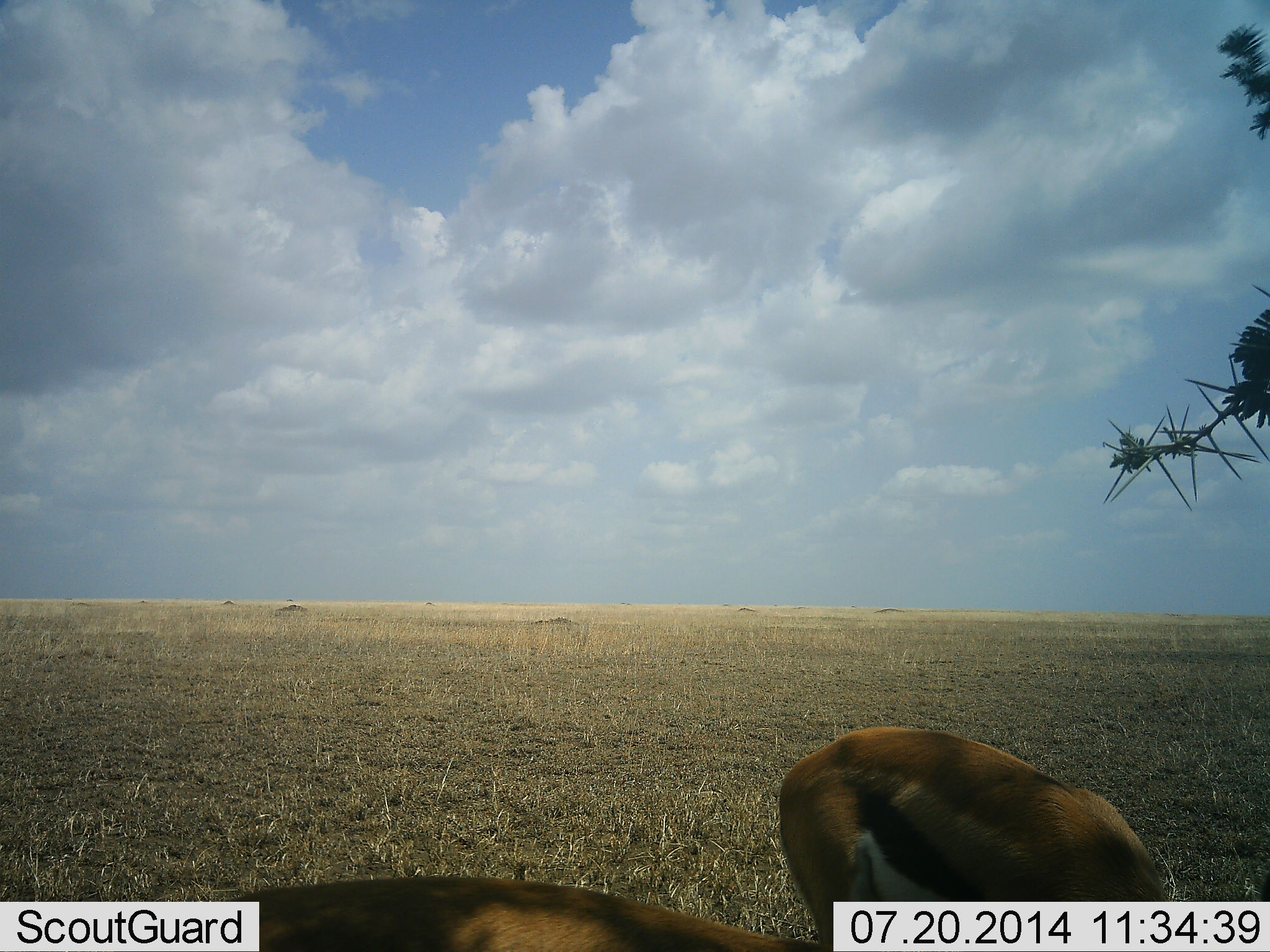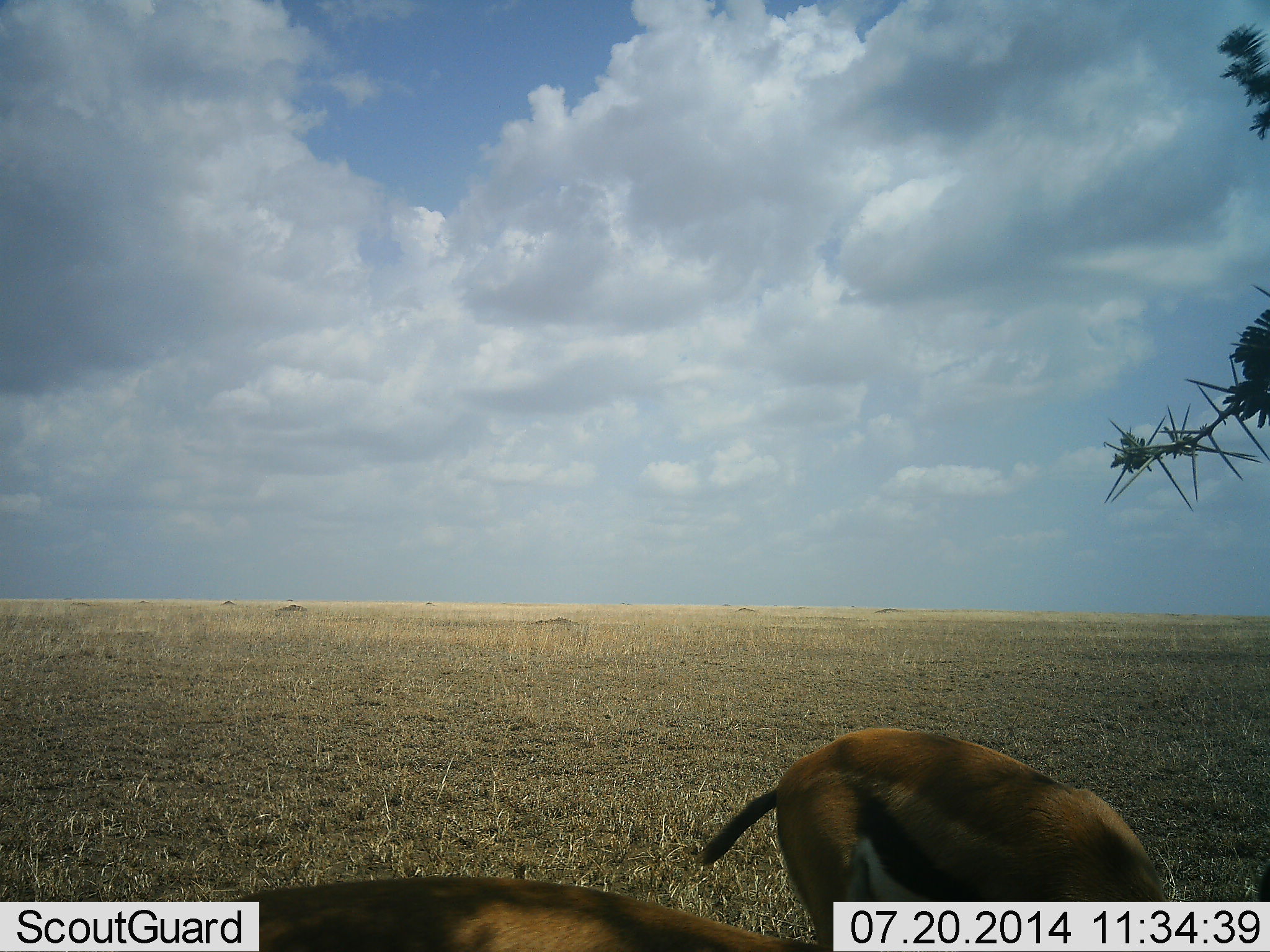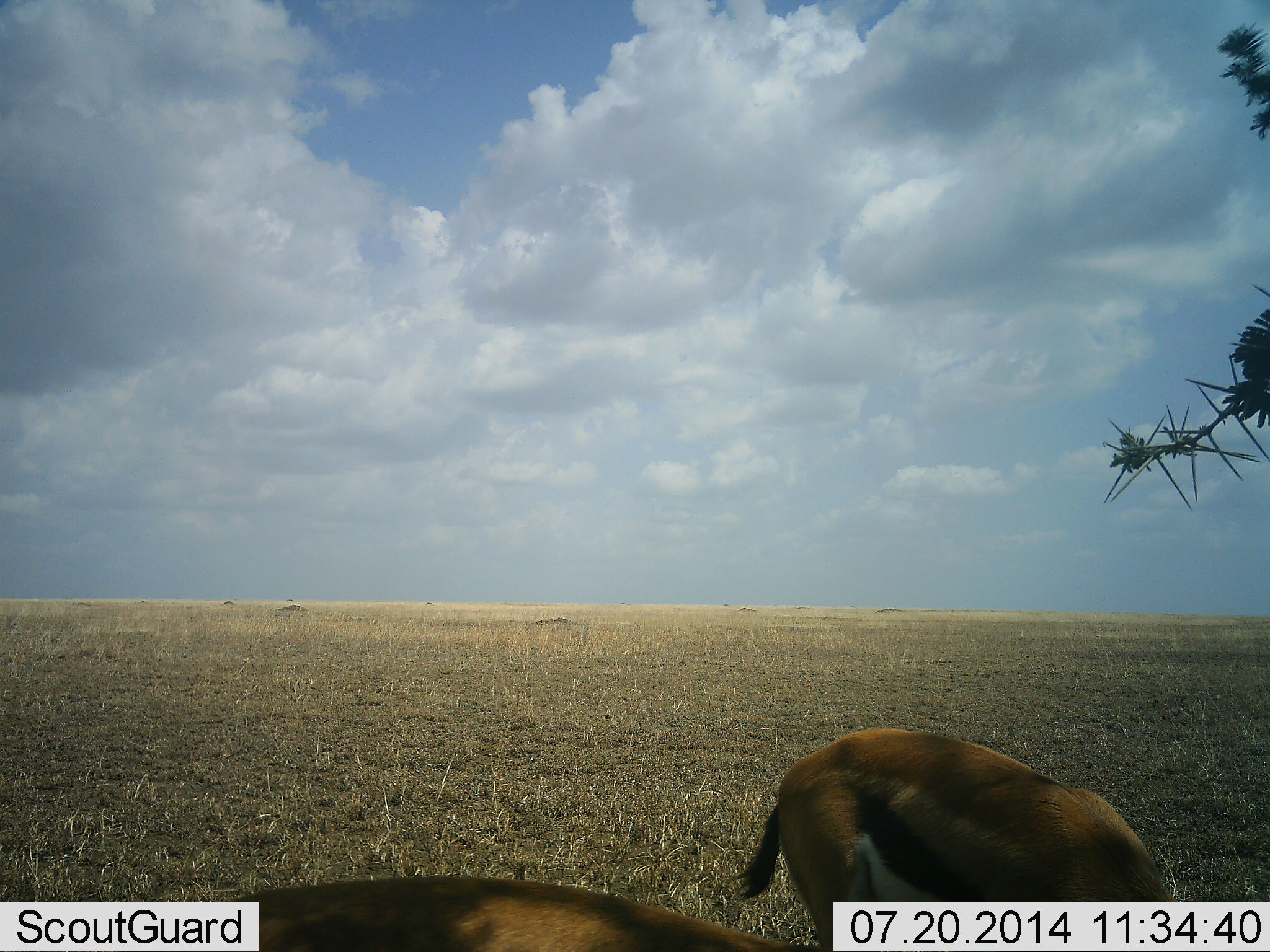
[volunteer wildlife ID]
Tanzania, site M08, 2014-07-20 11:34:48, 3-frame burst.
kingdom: Animalia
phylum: Chordata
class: Mammalia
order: Artiodactyla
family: Bovidae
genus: Eudorcas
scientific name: Eudorcas thomsonii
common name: thomson's gazelle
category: gazellethomsons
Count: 1.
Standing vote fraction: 30%.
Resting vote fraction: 0%.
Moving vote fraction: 0%.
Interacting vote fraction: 0%.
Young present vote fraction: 0%.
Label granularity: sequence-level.